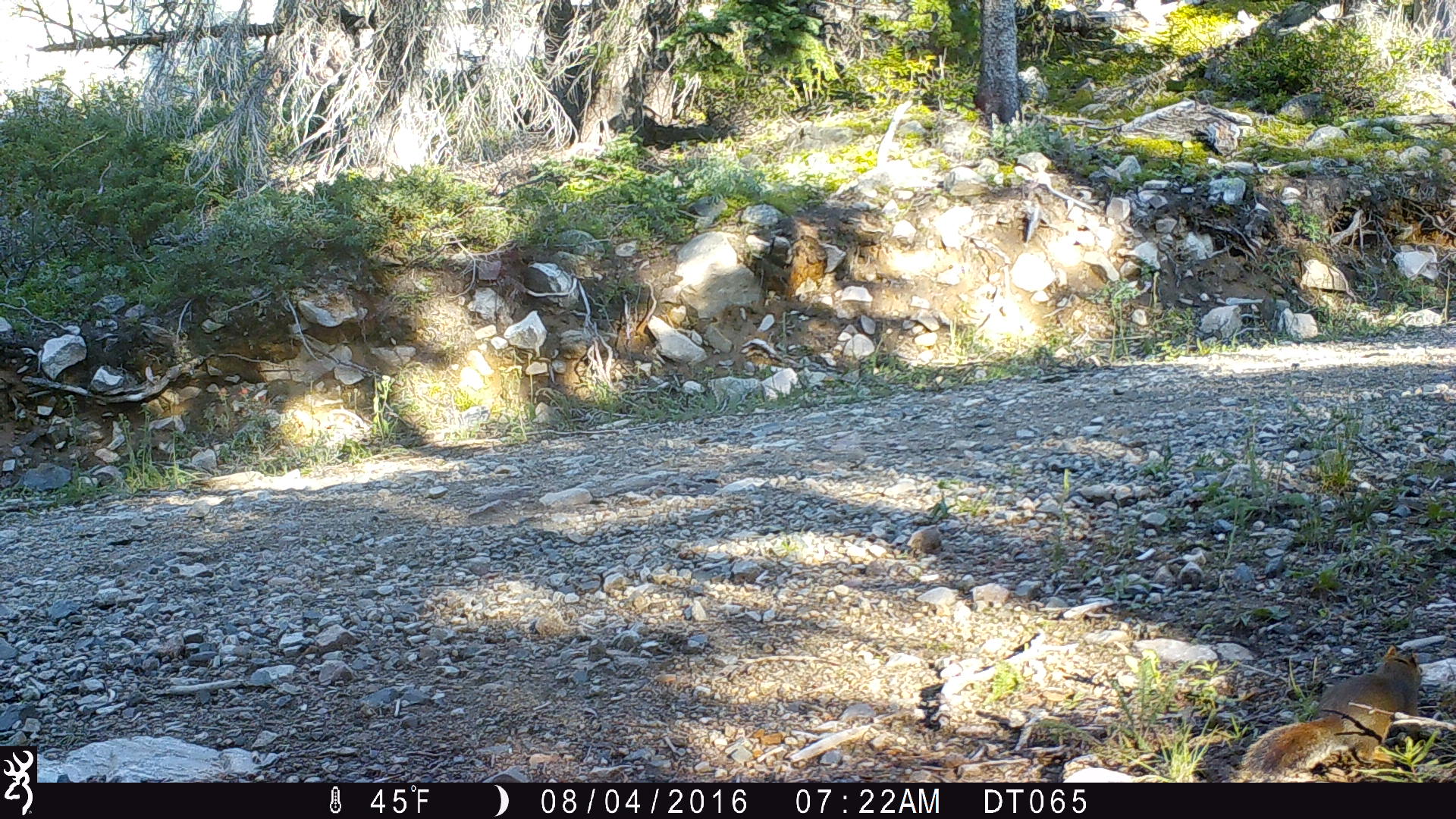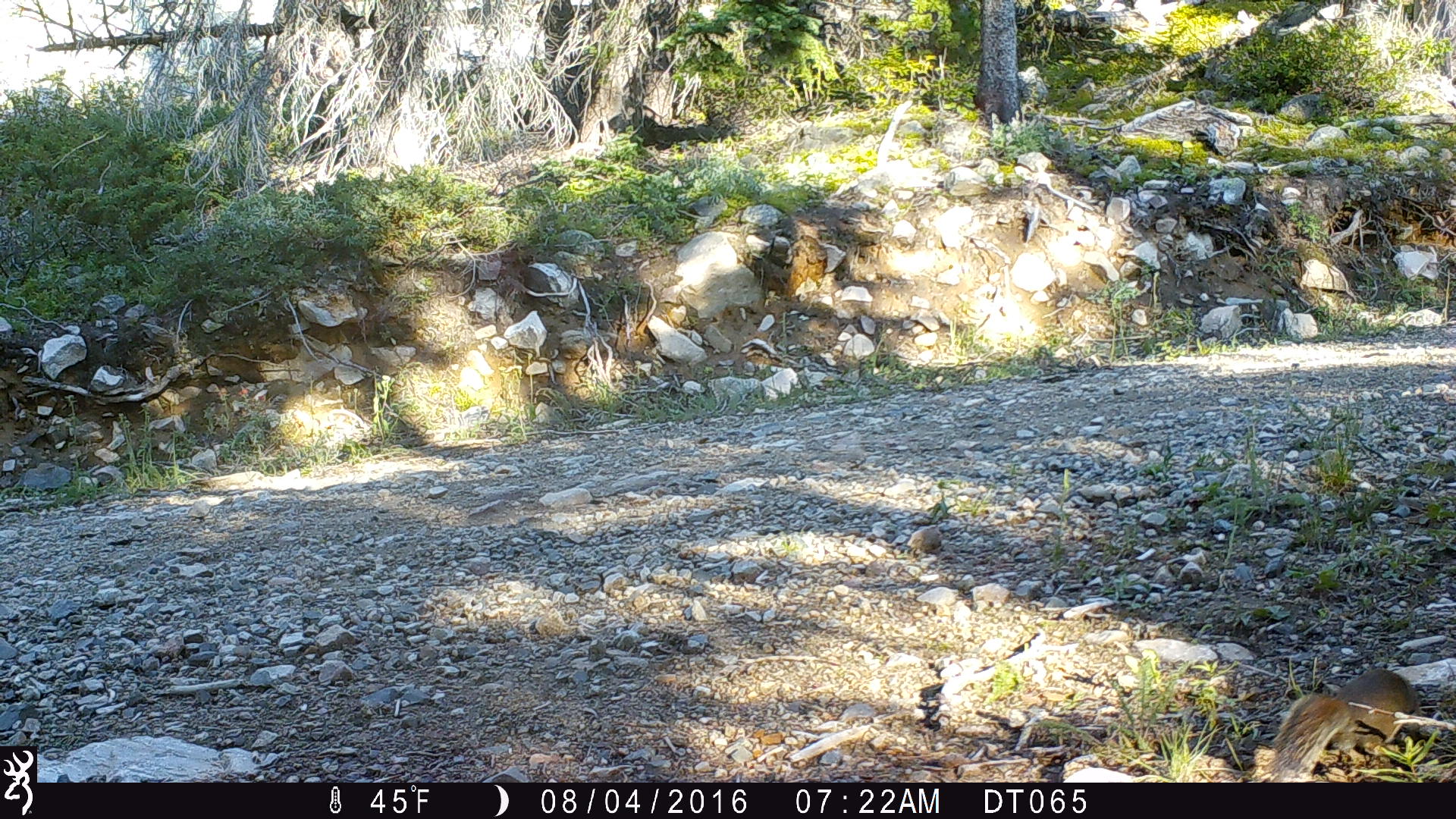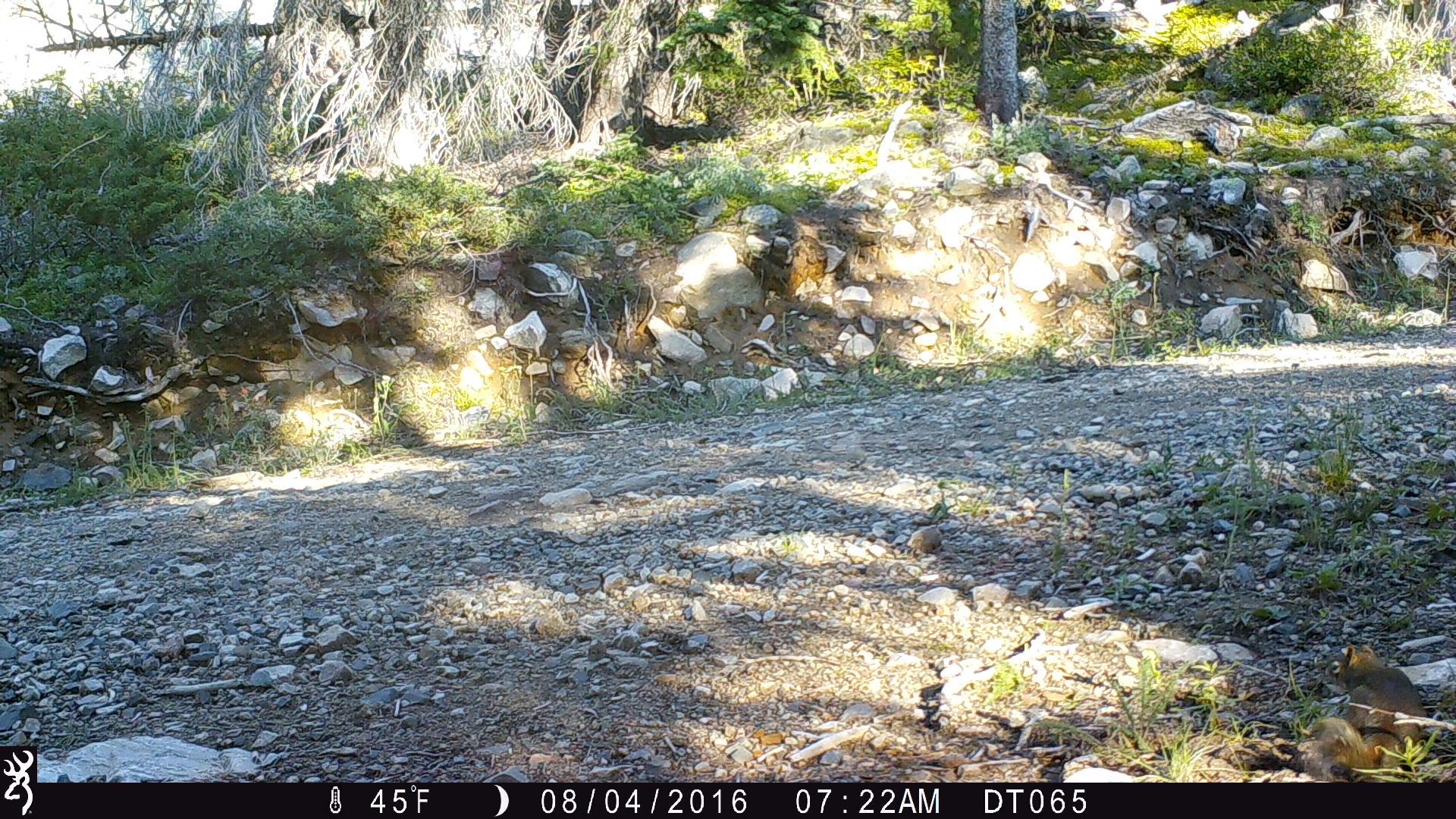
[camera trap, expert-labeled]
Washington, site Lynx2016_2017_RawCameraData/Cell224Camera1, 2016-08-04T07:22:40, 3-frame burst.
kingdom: Animalia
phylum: Chordata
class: Mammalia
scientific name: Mammalia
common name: small mammal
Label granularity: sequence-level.